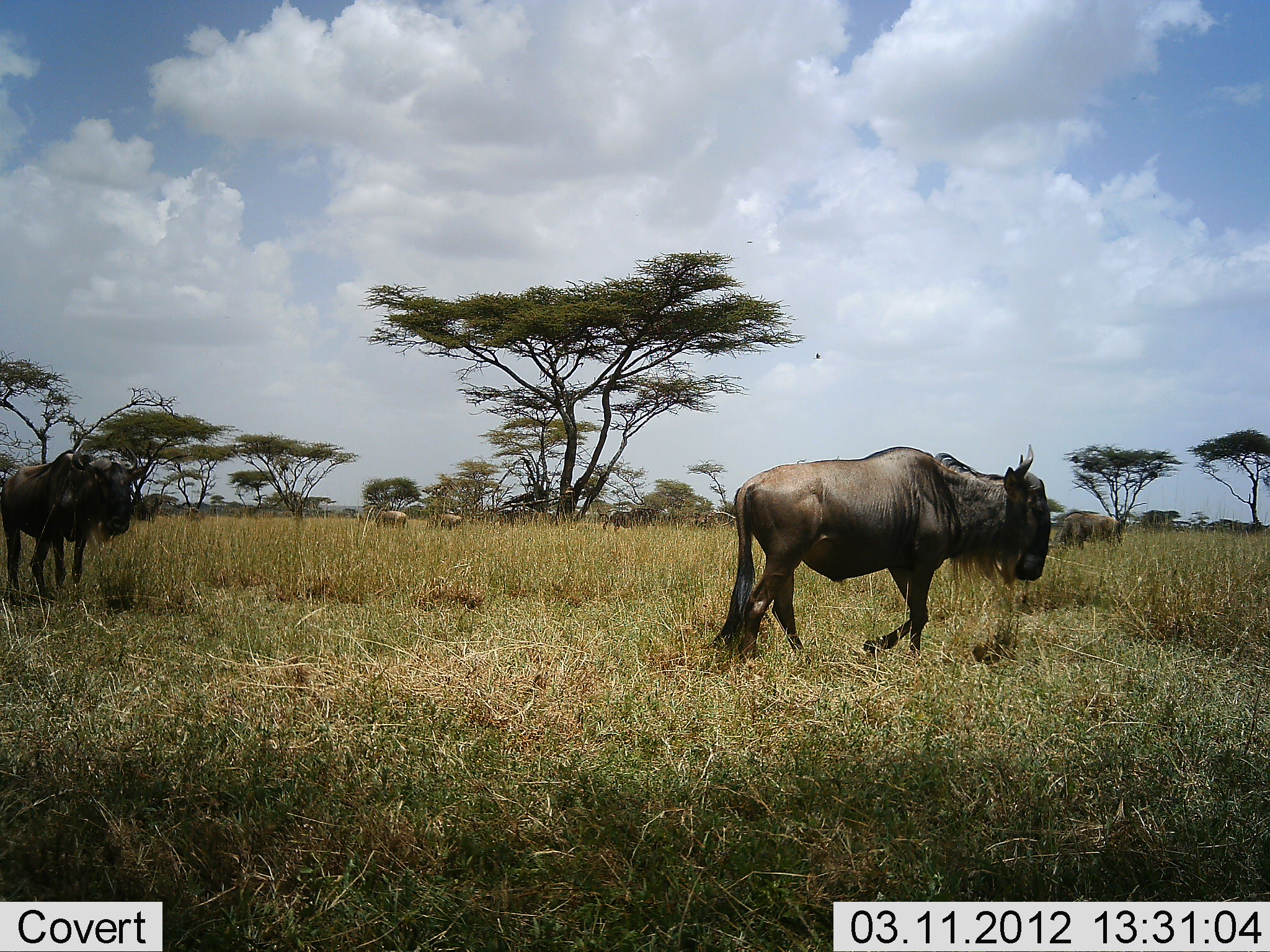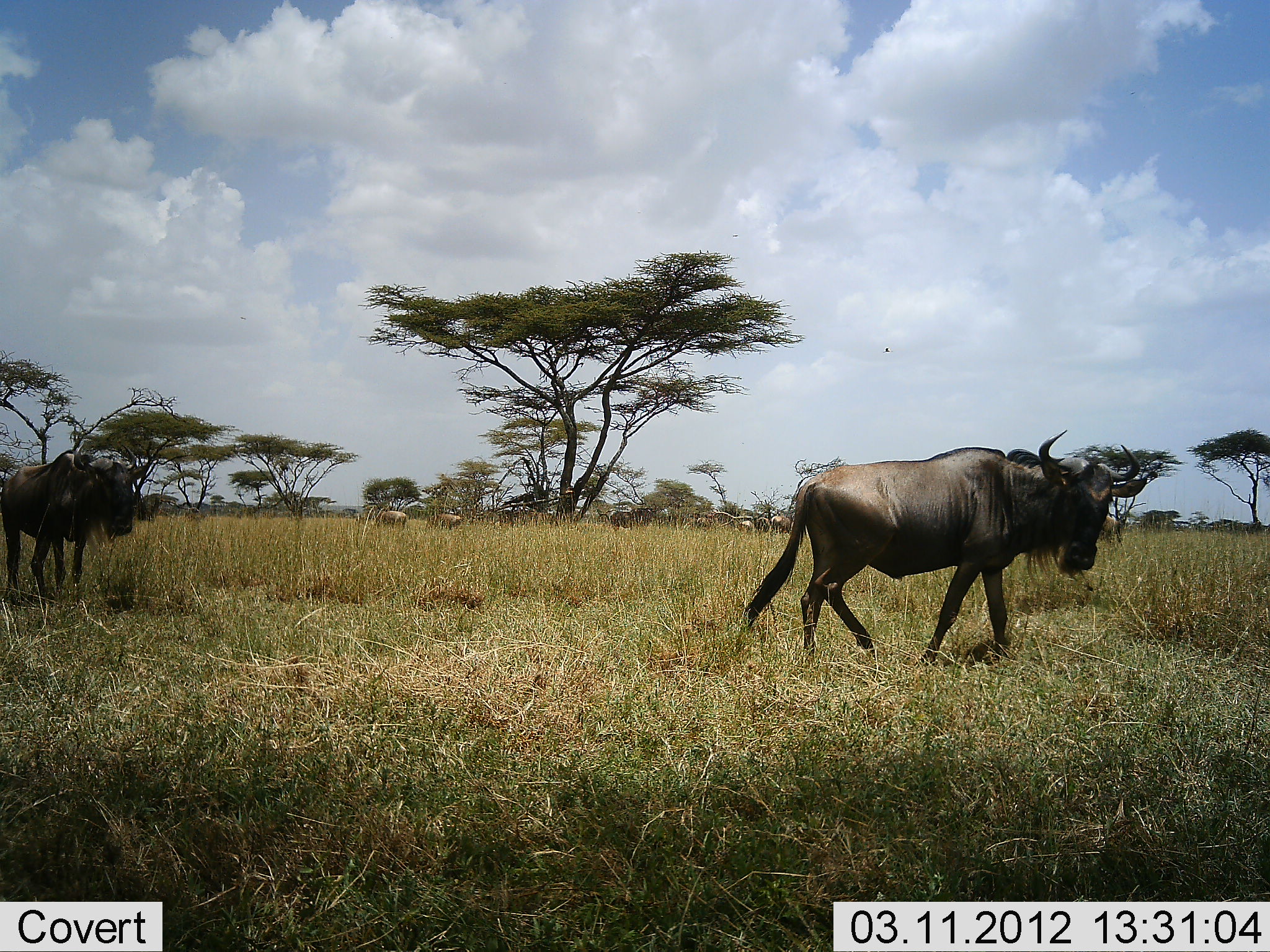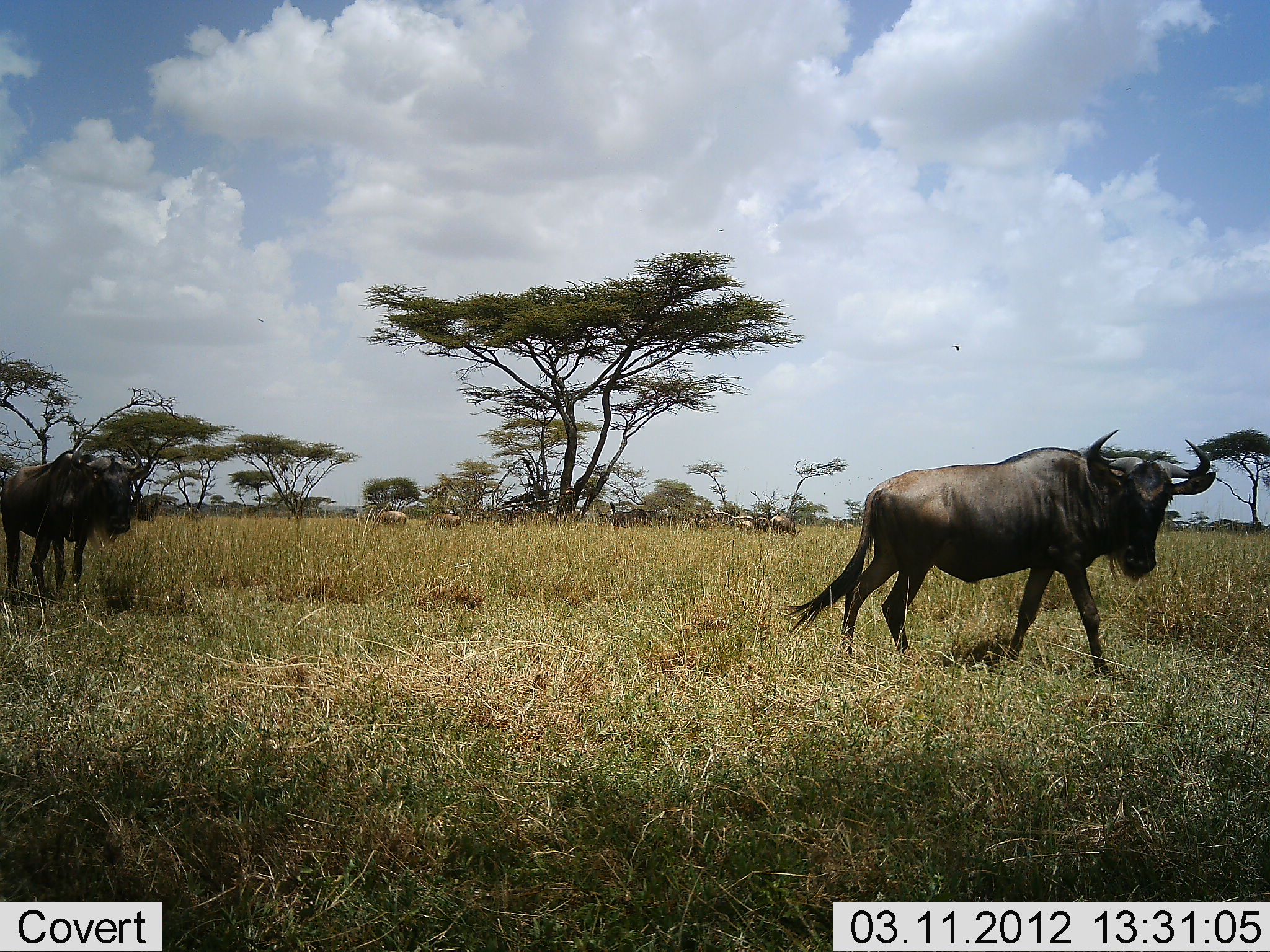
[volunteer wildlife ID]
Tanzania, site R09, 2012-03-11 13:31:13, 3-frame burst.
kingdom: Animalia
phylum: Chordata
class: Mammalia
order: Artiodactyla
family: Bovidae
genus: Connochaetes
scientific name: Connochaetes taurinus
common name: blue wildebeest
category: wildebeest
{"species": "wildebeest (blue wildebeest) (Connochaetes taurinus)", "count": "3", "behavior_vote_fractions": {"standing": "69%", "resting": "0%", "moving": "85%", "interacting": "0%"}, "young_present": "0%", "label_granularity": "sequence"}